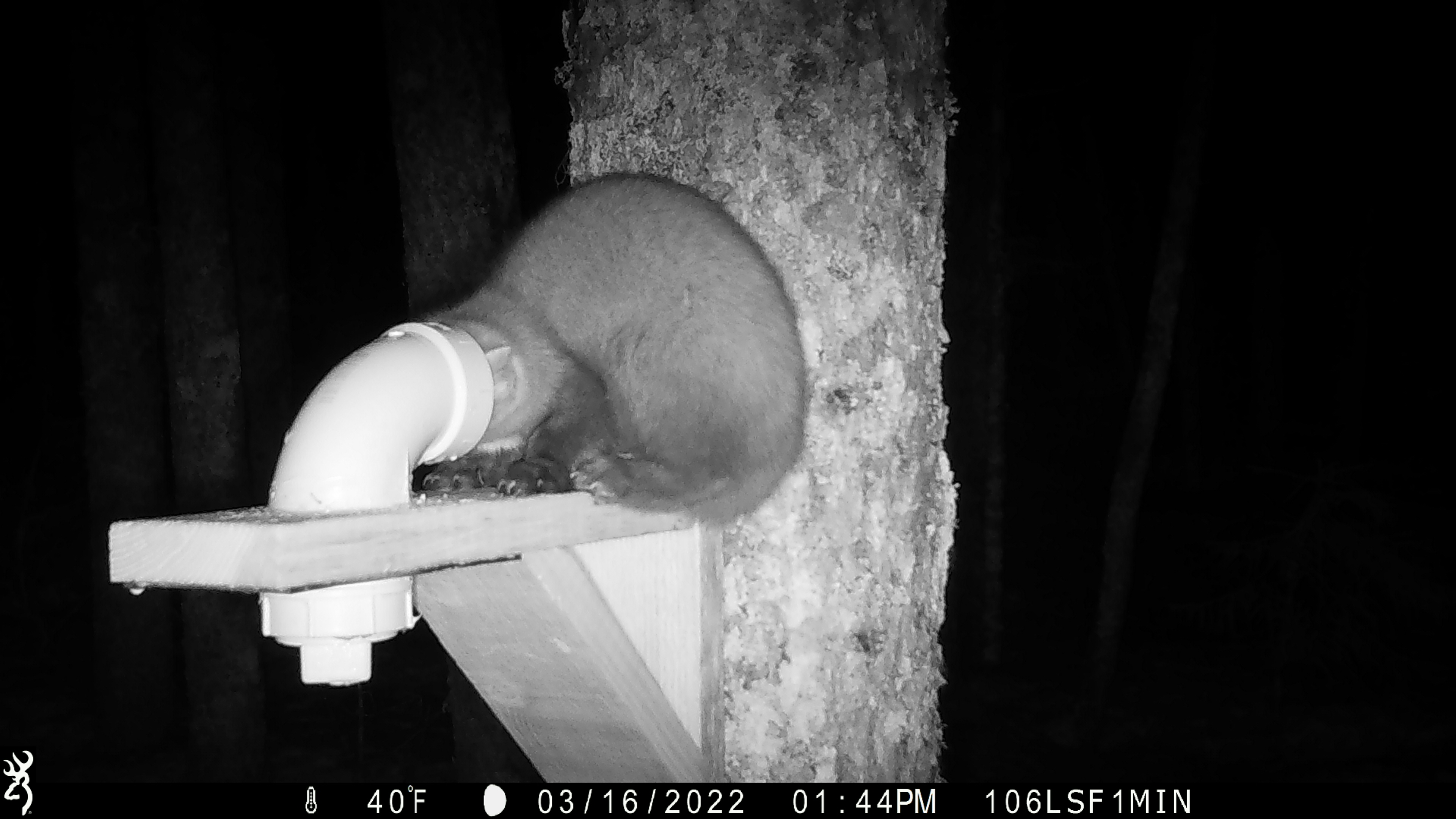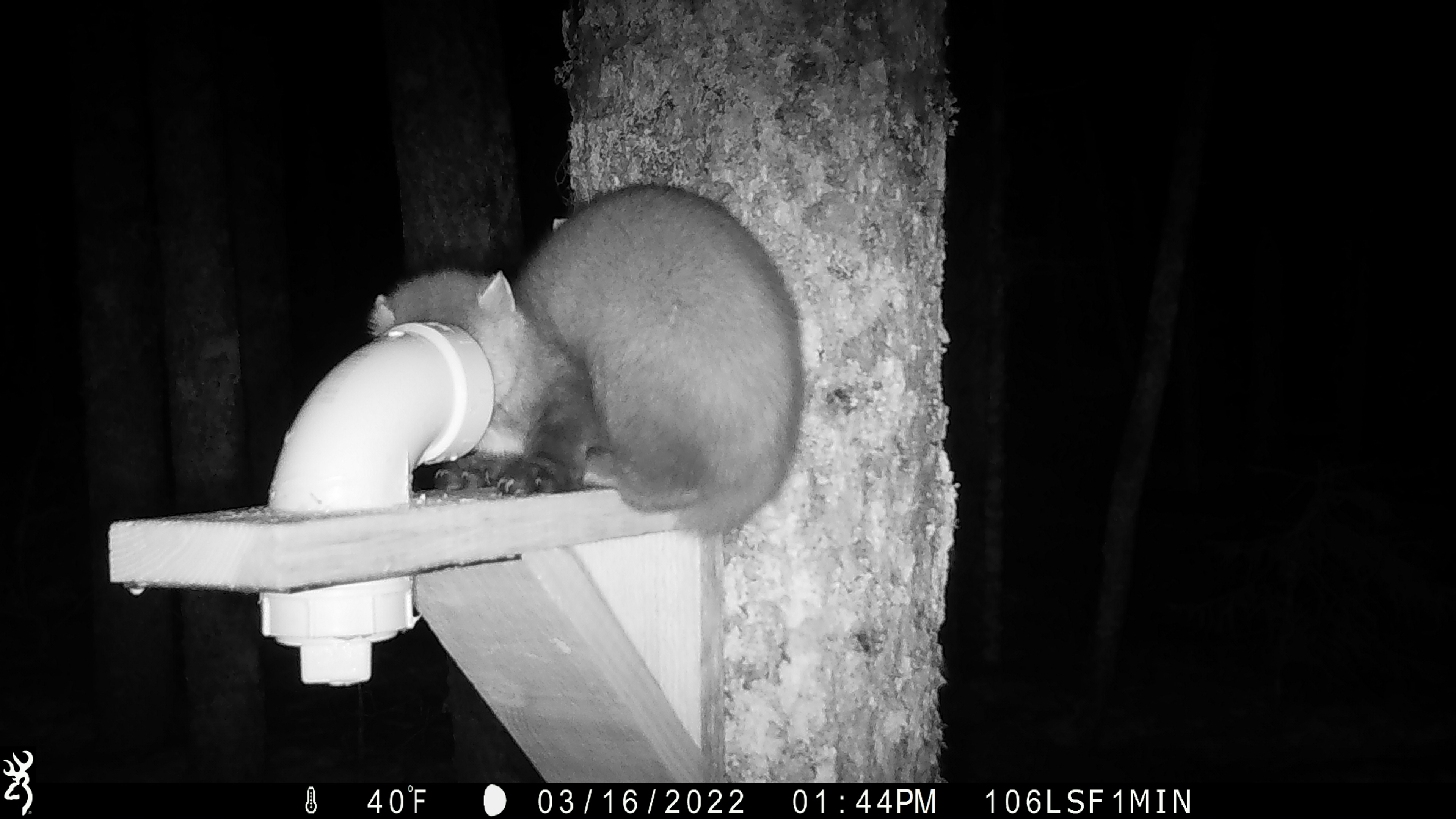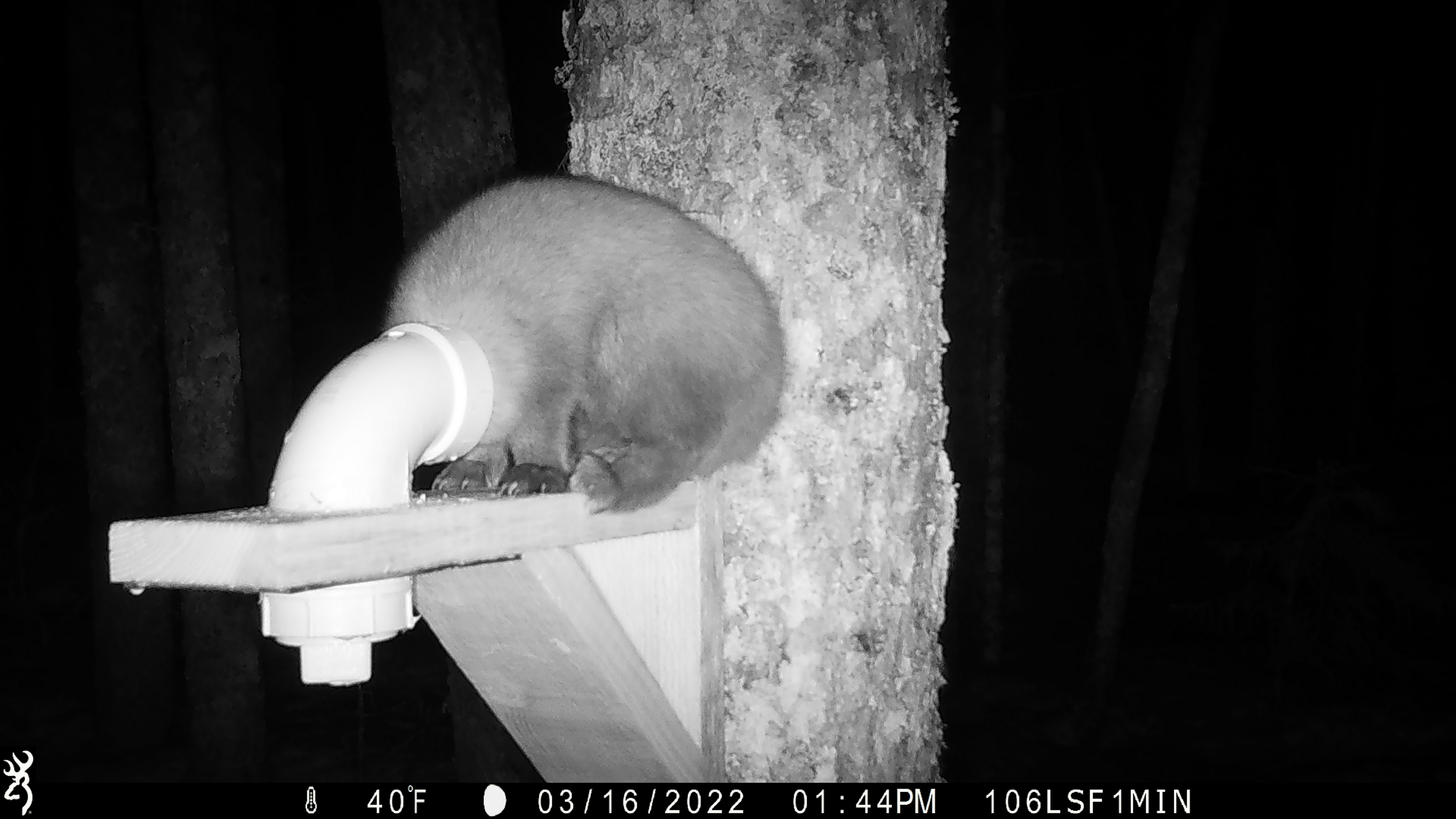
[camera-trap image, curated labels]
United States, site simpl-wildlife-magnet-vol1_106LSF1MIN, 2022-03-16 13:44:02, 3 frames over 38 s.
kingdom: Animalia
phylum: Chordata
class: Mammalia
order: Carnivora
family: Mustelidae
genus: Martes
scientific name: Martes americana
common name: american marten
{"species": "american marten (Martes americana)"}